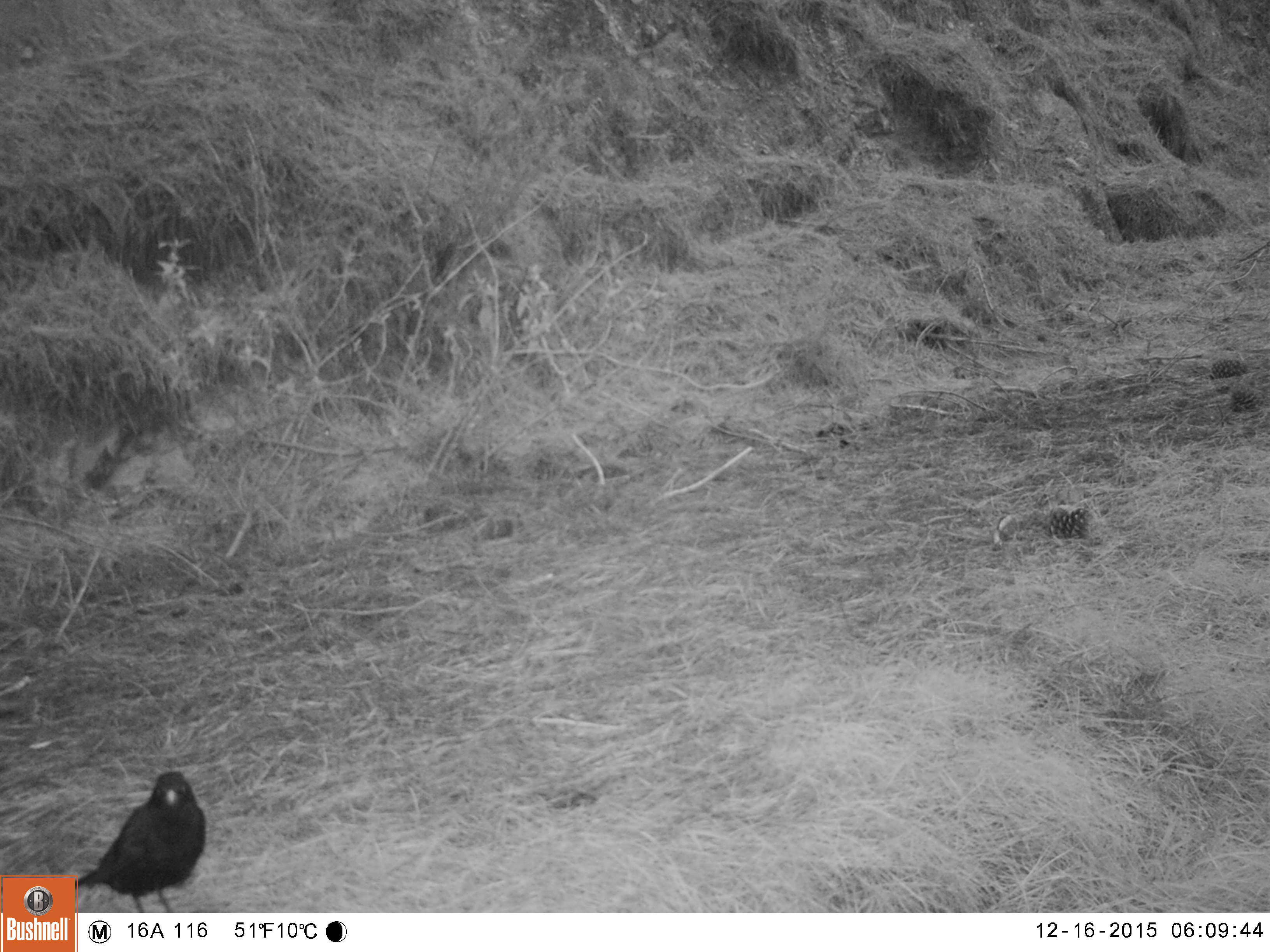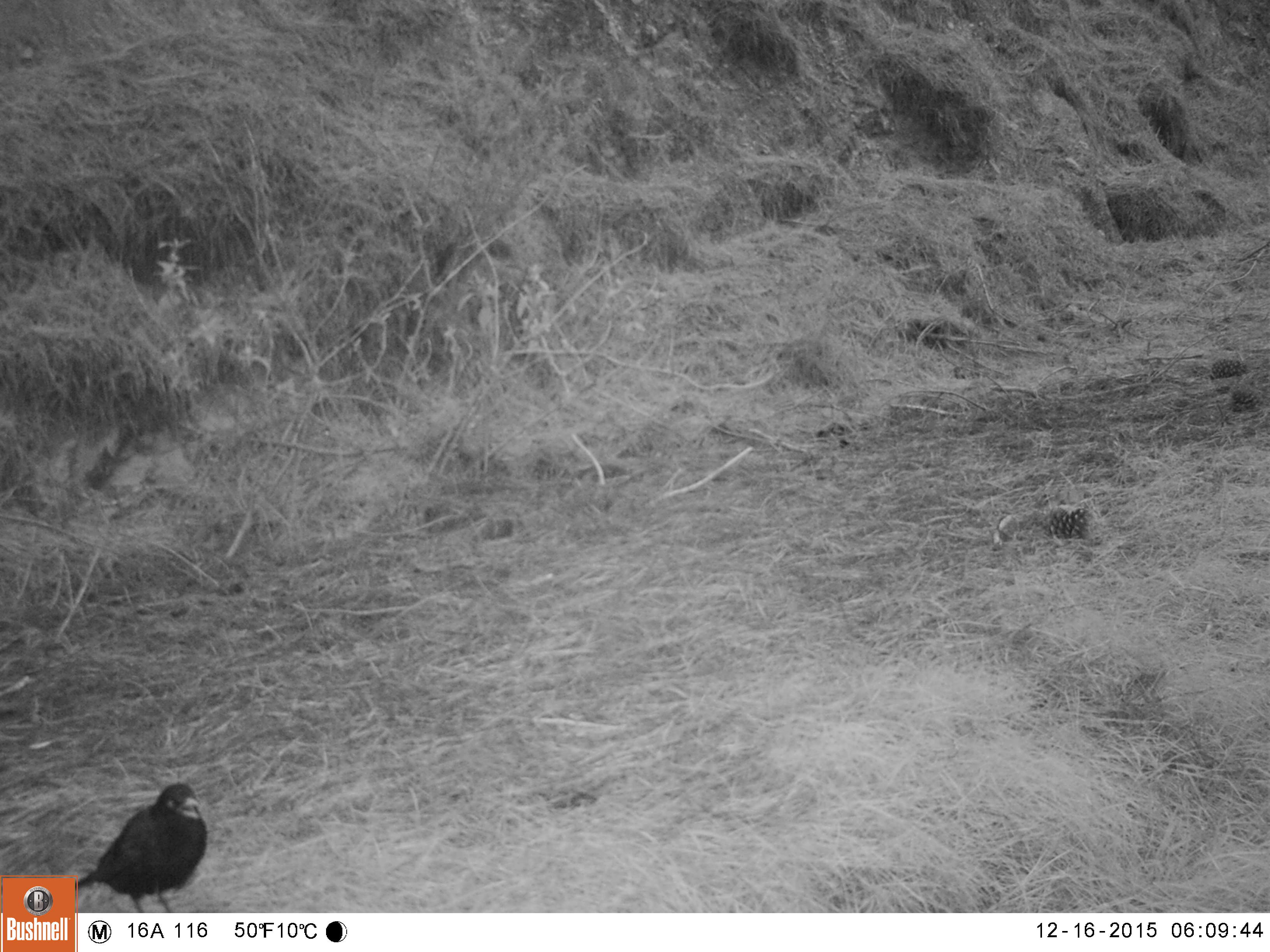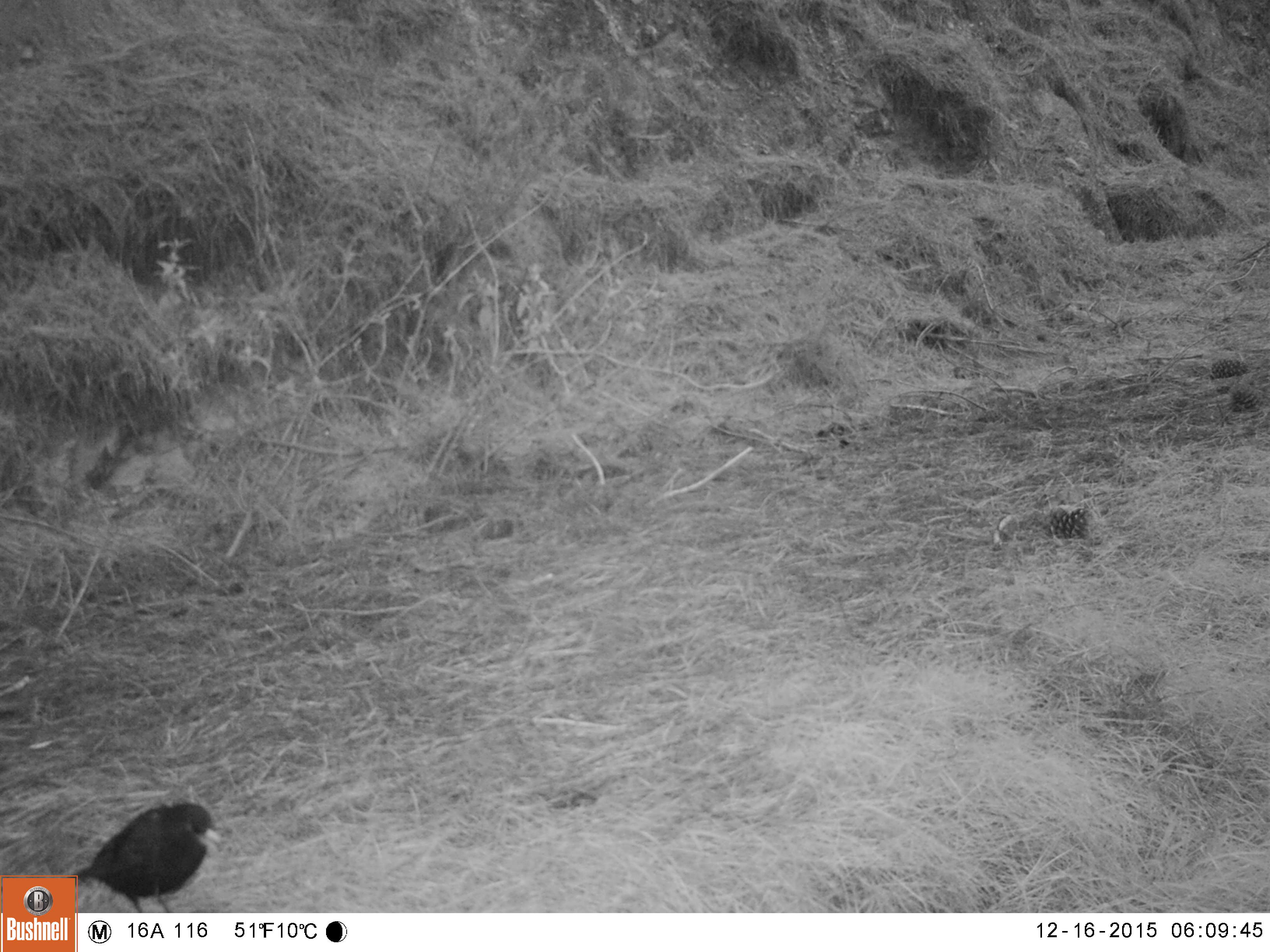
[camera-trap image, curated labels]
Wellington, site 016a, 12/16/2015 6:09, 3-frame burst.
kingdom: Animalia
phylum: Chordata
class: Aves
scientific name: Aves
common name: bird